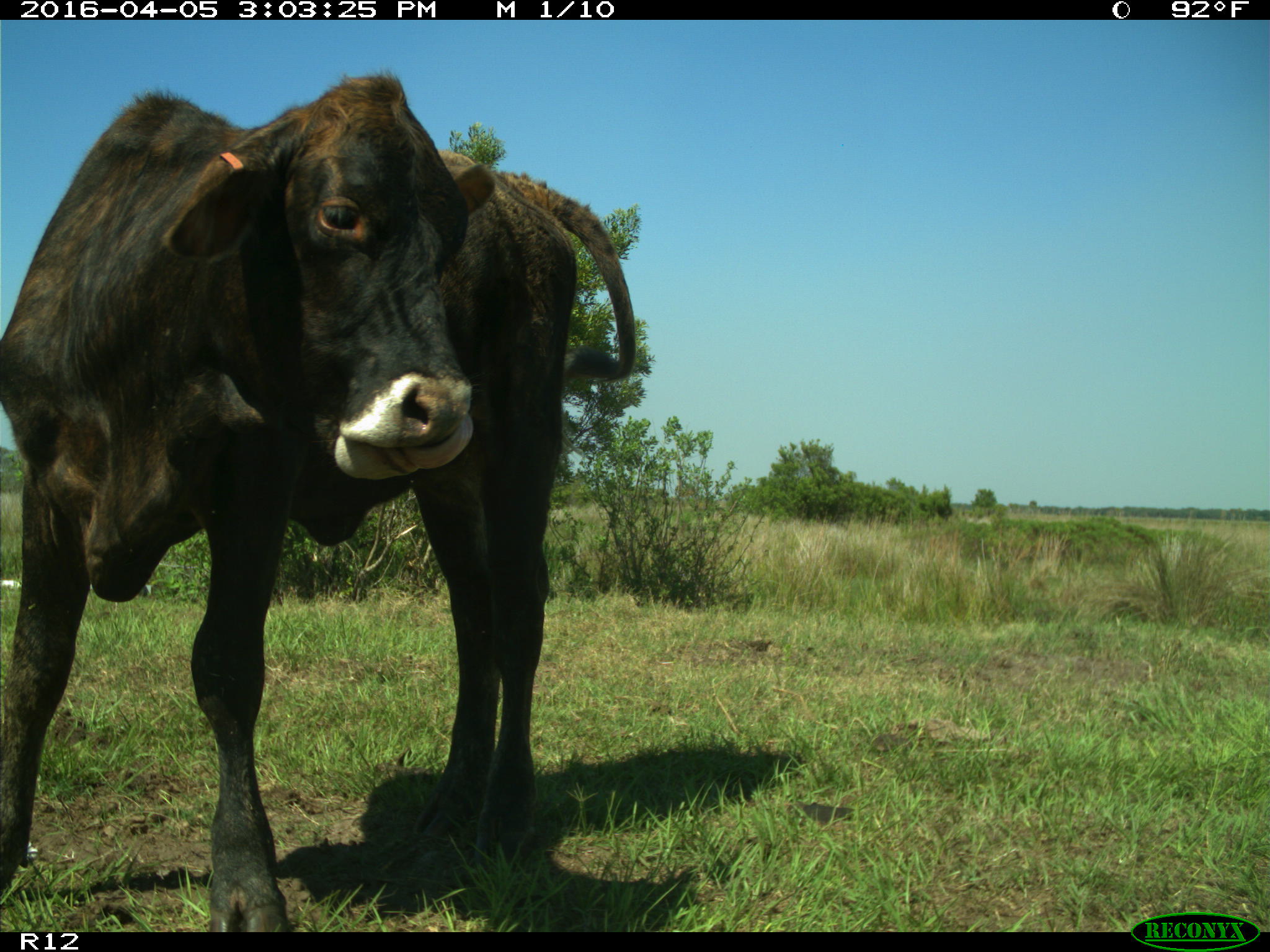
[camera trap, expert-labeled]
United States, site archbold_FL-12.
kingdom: Animalia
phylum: Chordata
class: Mammalia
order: Artiodactyla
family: Bovidae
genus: Bos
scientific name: Bos taurus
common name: domestic cow